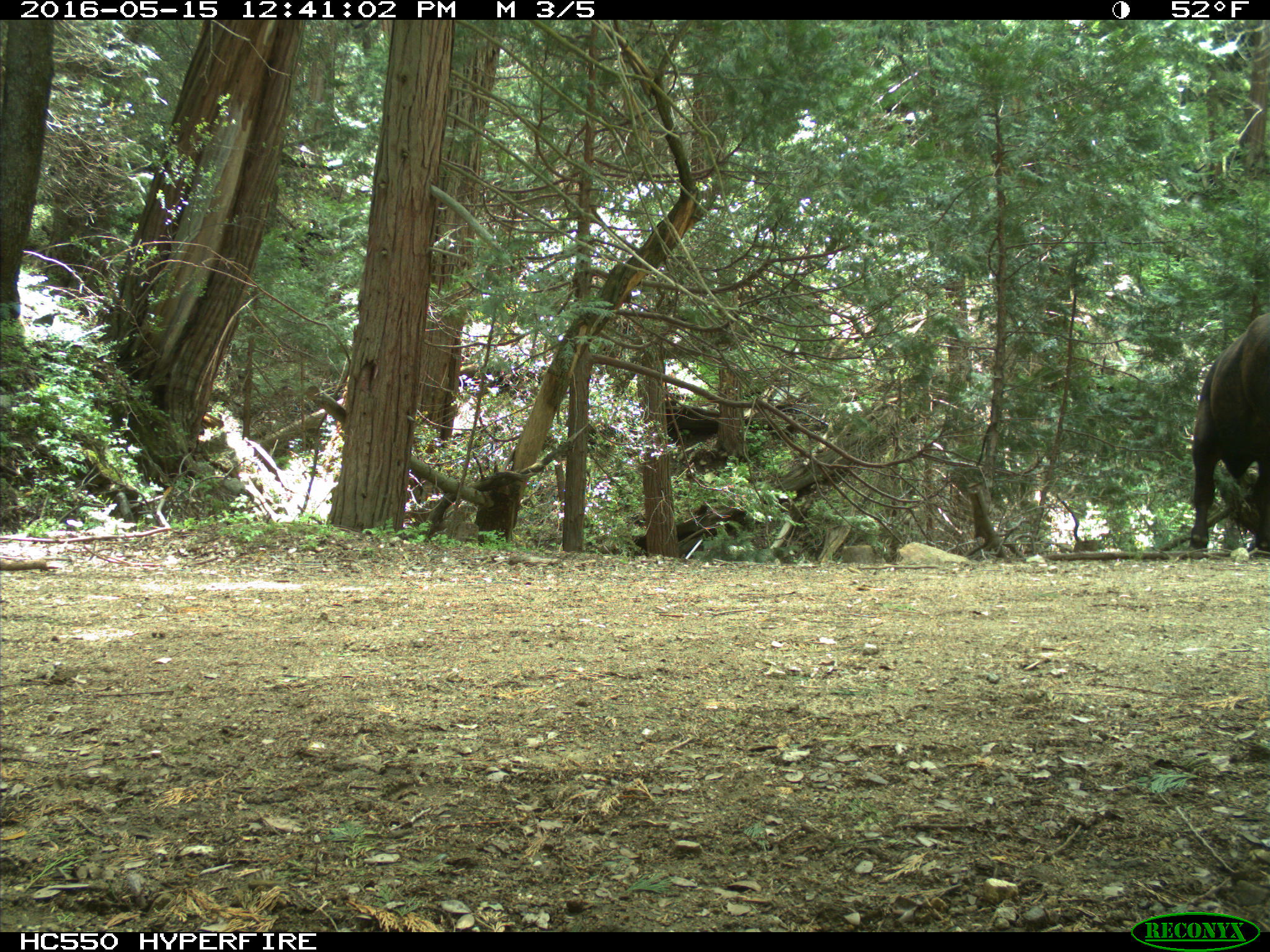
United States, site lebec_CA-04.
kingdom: Animalia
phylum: Chordata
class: Mammalia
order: Artiodactyla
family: Bovidae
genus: Bos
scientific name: Bos taurus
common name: domestic cow